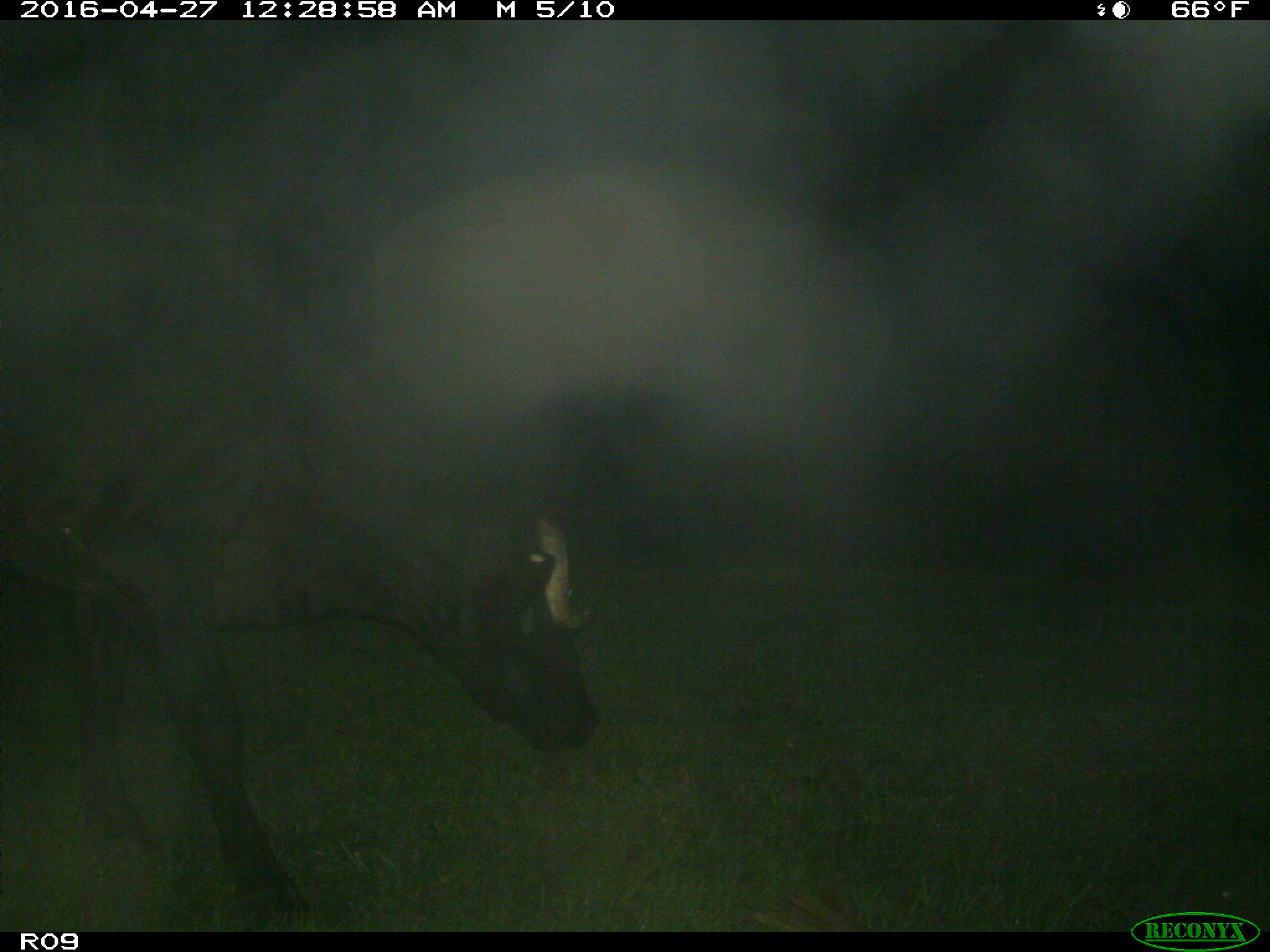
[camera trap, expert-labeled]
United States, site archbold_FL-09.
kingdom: Animalia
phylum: Chordata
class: Mammalia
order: Artiodactyla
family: Bovidae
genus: Bos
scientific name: Bos taurus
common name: domestic cow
Bos taurus (domestic cow).